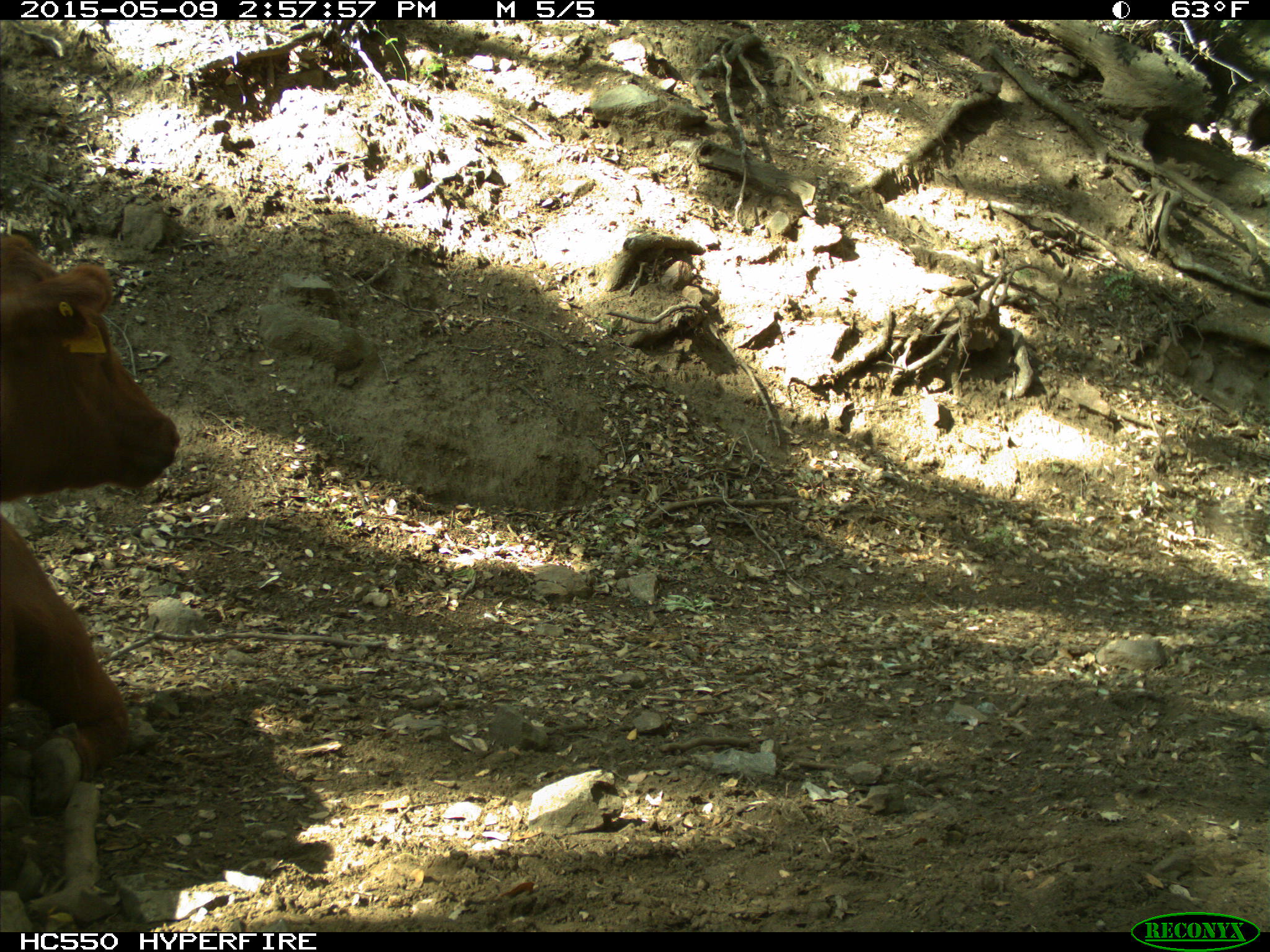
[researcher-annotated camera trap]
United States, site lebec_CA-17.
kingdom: Animalia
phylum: Chordata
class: Mammalia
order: Artiodactyla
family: Bovidae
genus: Bos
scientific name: Bos taurus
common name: domestic cow